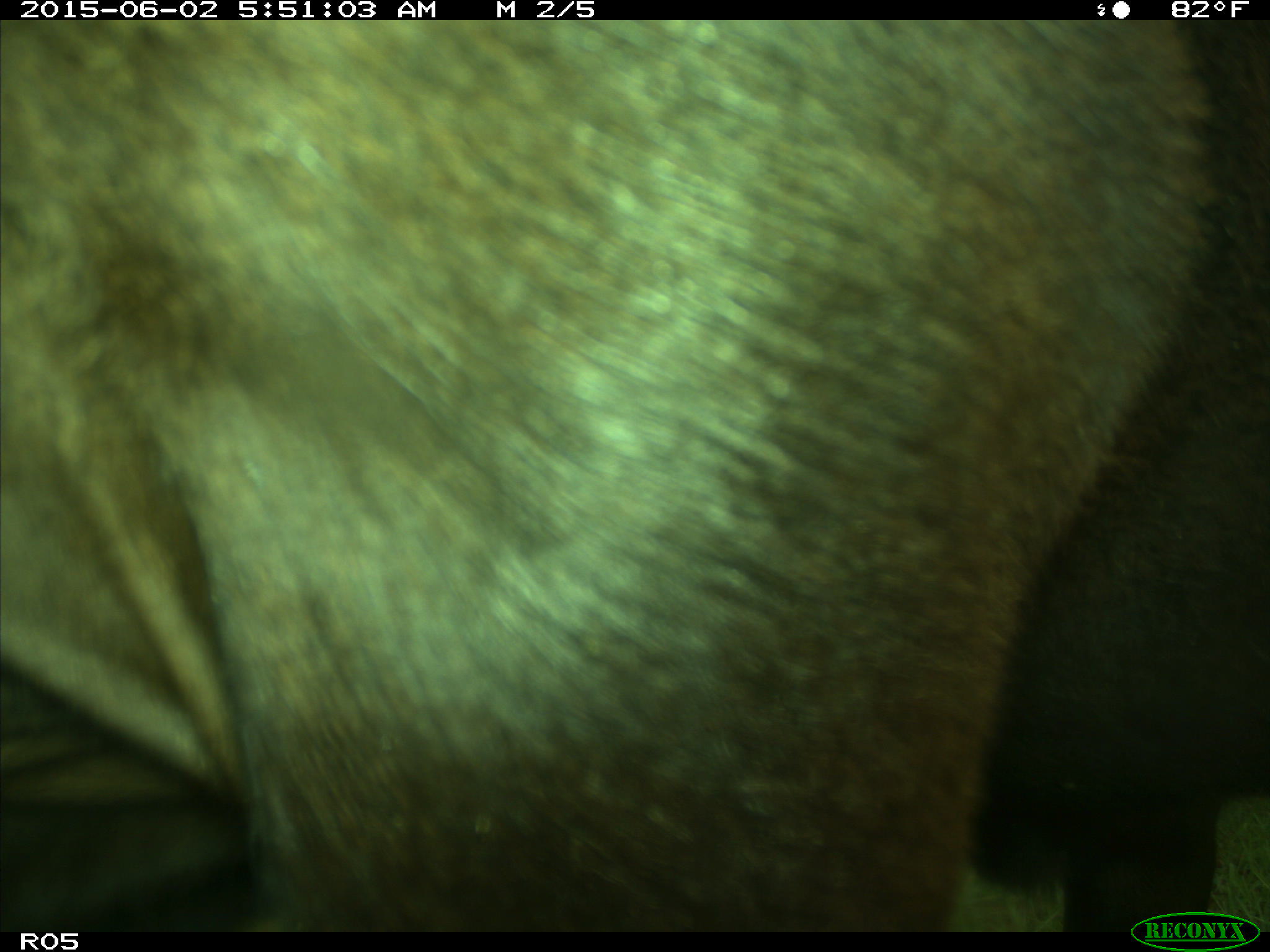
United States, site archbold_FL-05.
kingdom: Animalia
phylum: Chordata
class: Mammalia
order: Artiodactyla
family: Bovidae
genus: Bos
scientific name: Bos taurus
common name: domestic cow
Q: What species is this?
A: Bos taurus (domestic cow).